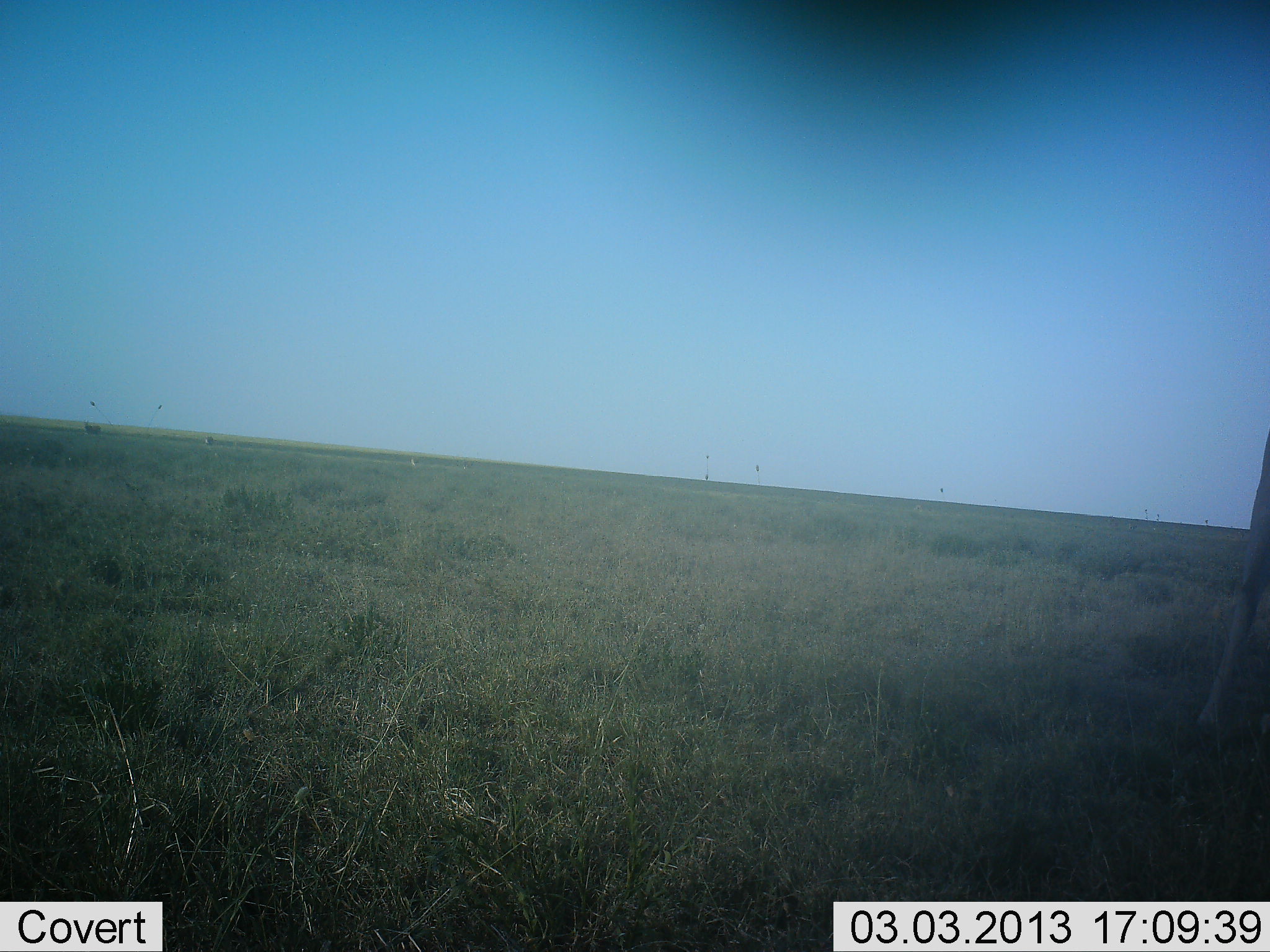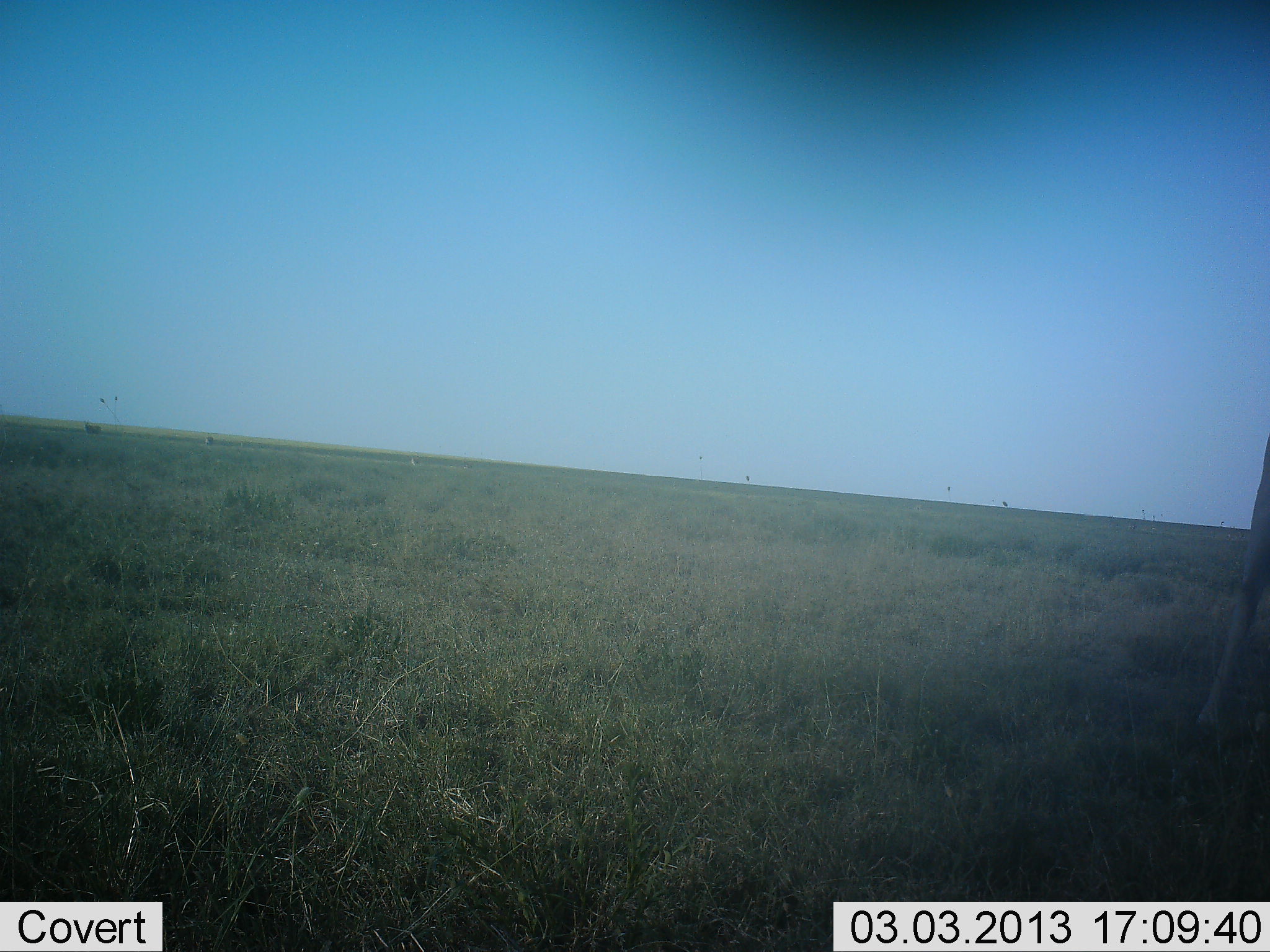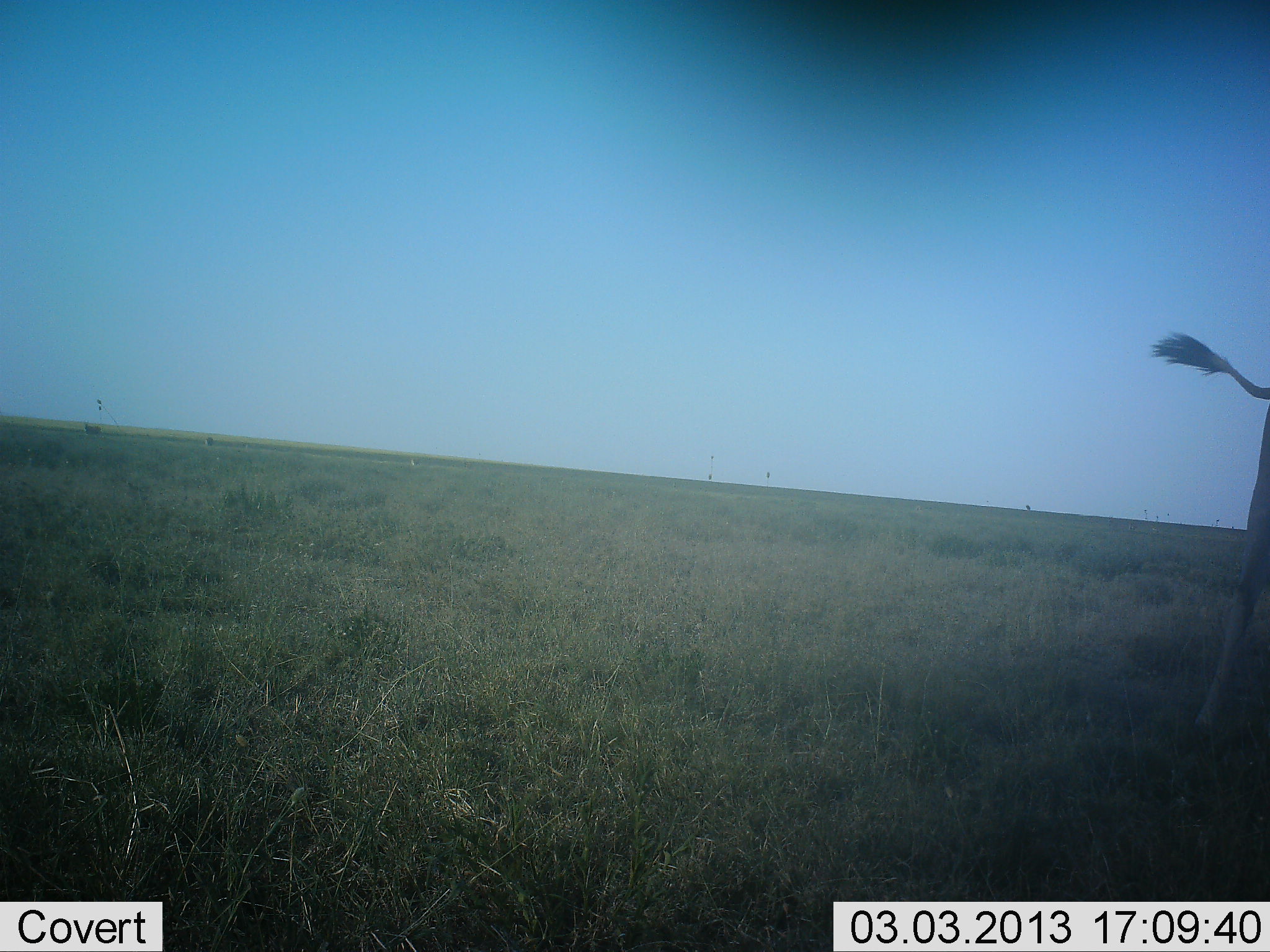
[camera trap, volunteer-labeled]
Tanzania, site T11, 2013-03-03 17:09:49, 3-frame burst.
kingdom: Animalia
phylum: Chordata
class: Mammalia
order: Artiodactyla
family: Giraffidae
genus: Giraffa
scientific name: Giraffa camelopardalis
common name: giraffe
Giraffe (Giraffa camelopardalis), count 1. Behavior (volunteer vote fractions): standing 95%, resting 0%, moving 5%, interacting 0%. Young present (vote fraction): 0%. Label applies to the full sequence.